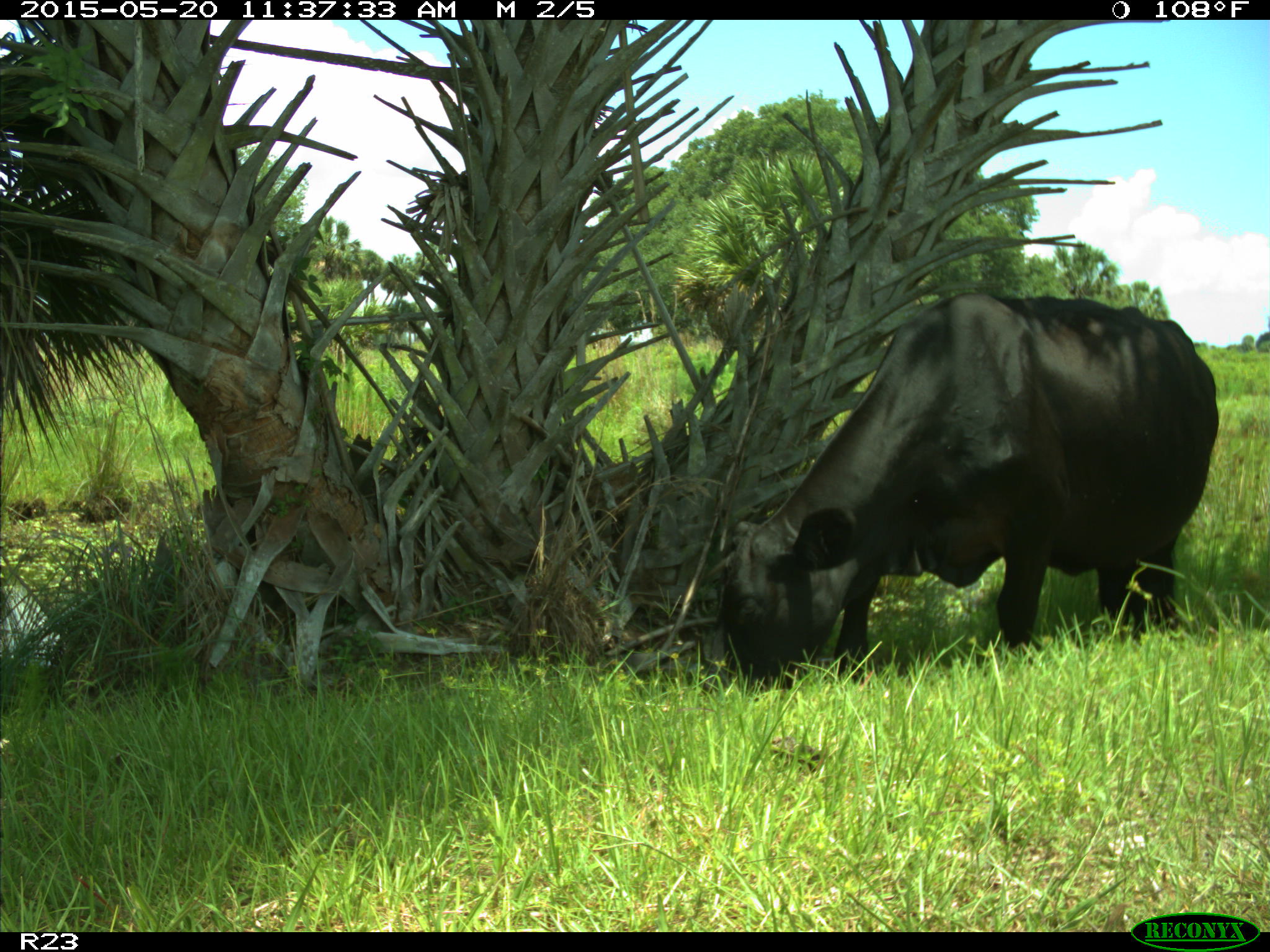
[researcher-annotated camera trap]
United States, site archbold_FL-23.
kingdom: Animalia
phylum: Chordata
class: Mammalia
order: Artiodactyla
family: Suidae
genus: Sus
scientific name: Sus scrofa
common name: wild boar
Sus scrofa (wild boar).